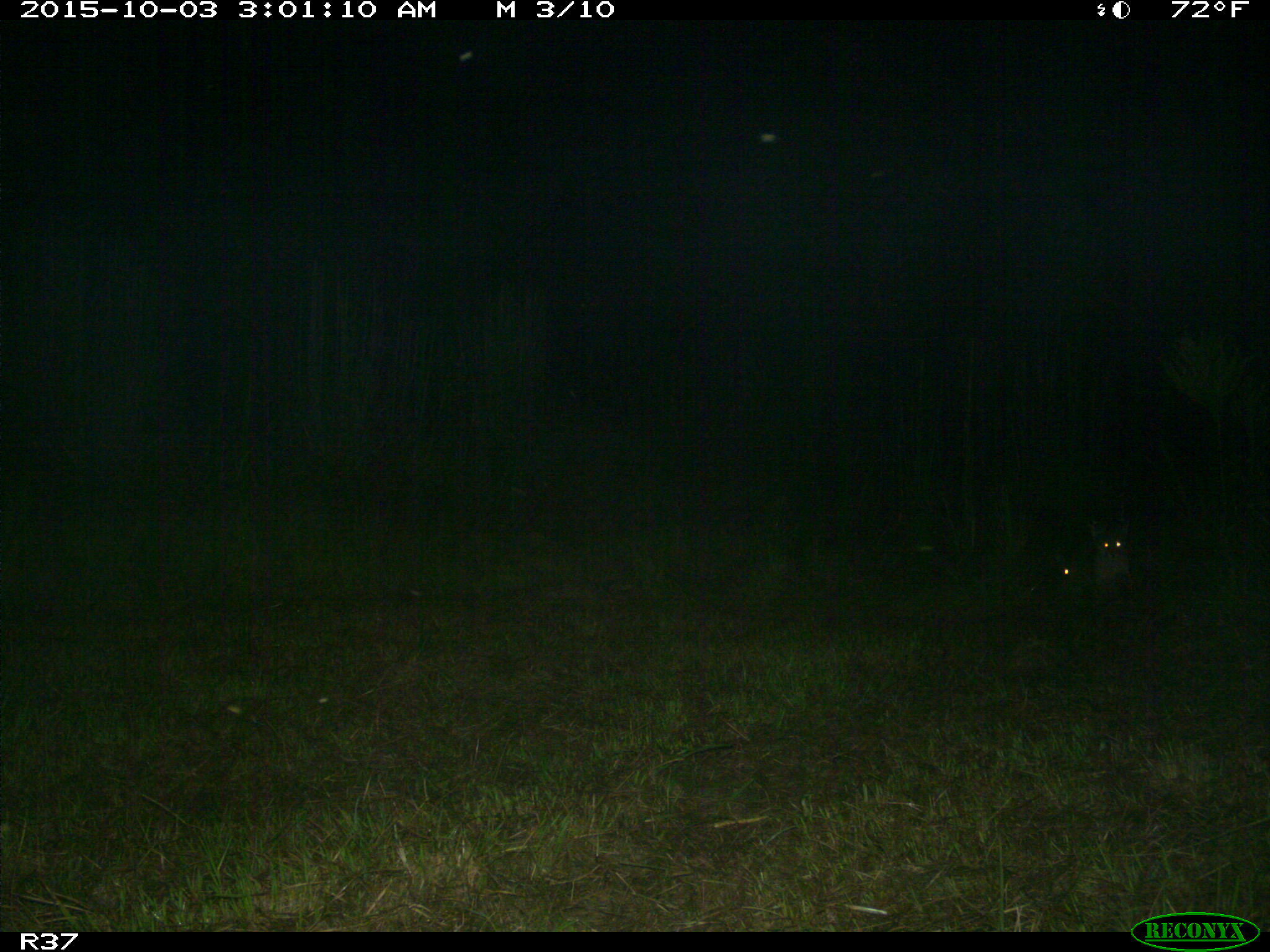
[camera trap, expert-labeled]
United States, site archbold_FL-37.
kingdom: Animalia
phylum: Chordata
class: Mammalia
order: Carnivora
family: Felidae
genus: Lynx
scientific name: Lynx rufus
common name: bobcat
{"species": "Lynx rufus (bobcat)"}